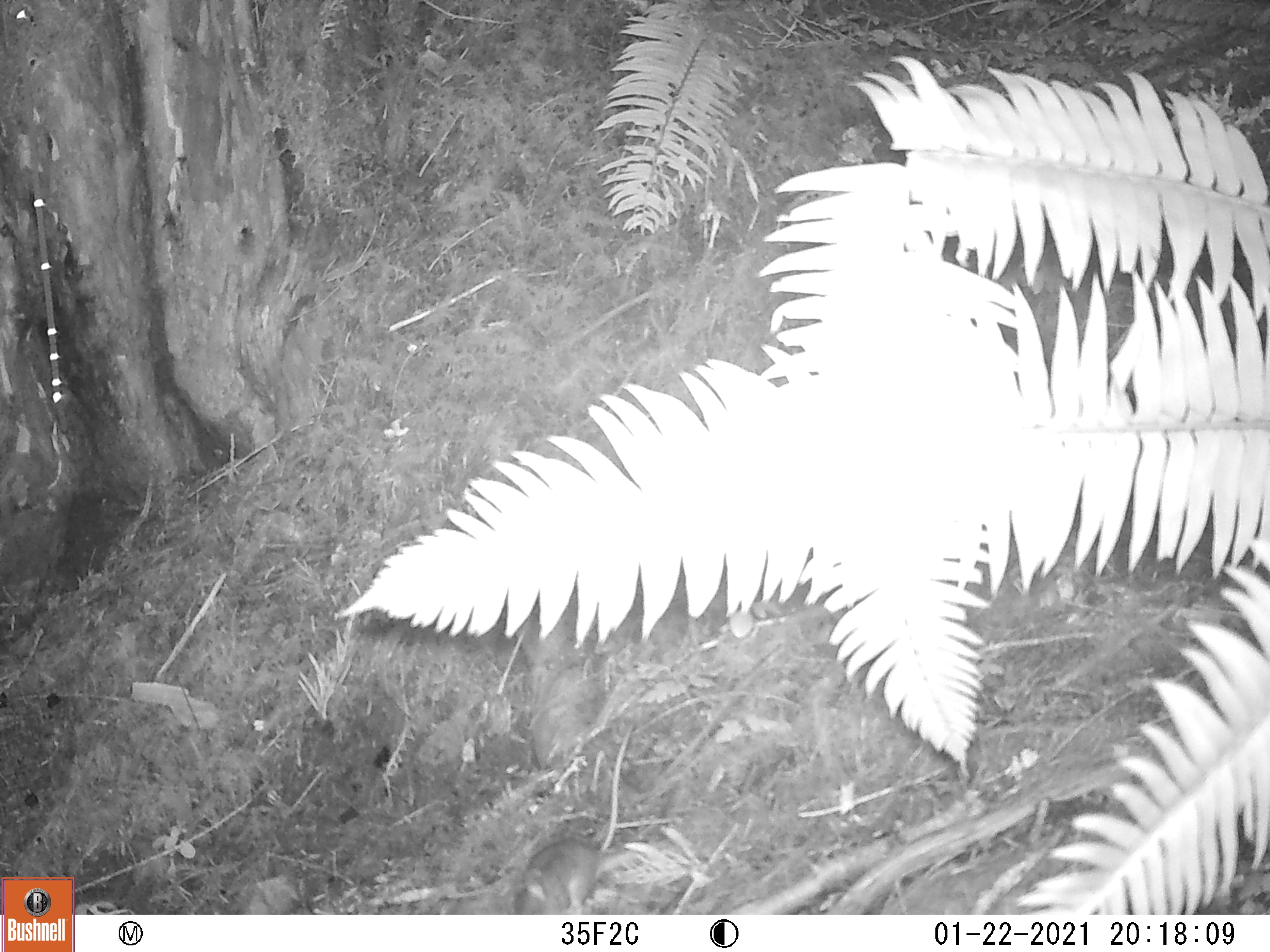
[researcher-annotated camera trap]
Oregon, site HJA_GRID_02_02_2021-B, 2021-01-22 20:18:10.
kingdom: Animalia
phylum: Chordata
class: Mammalia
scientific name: Mammalia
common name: small mammal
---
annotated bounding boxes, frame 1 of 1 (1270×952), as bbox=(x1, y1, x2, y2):
small mammal: bbox=(514, 711, 650, 906)